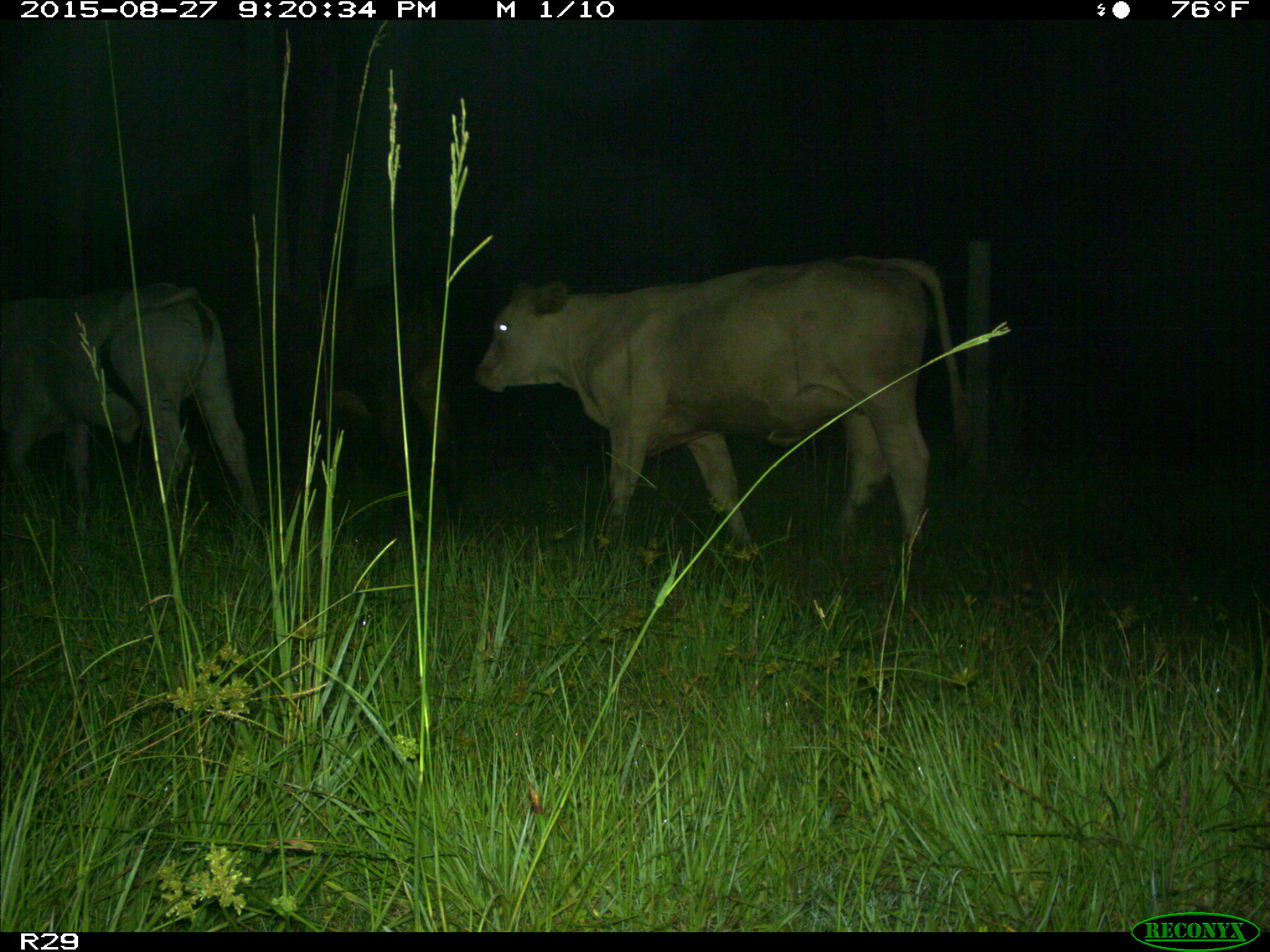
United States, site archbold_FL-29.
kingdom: Animalia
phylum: Chordata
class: Mammalia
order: Artiodactyla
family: Bovidae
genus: Bos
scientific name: Bos taurus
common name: domestic cow